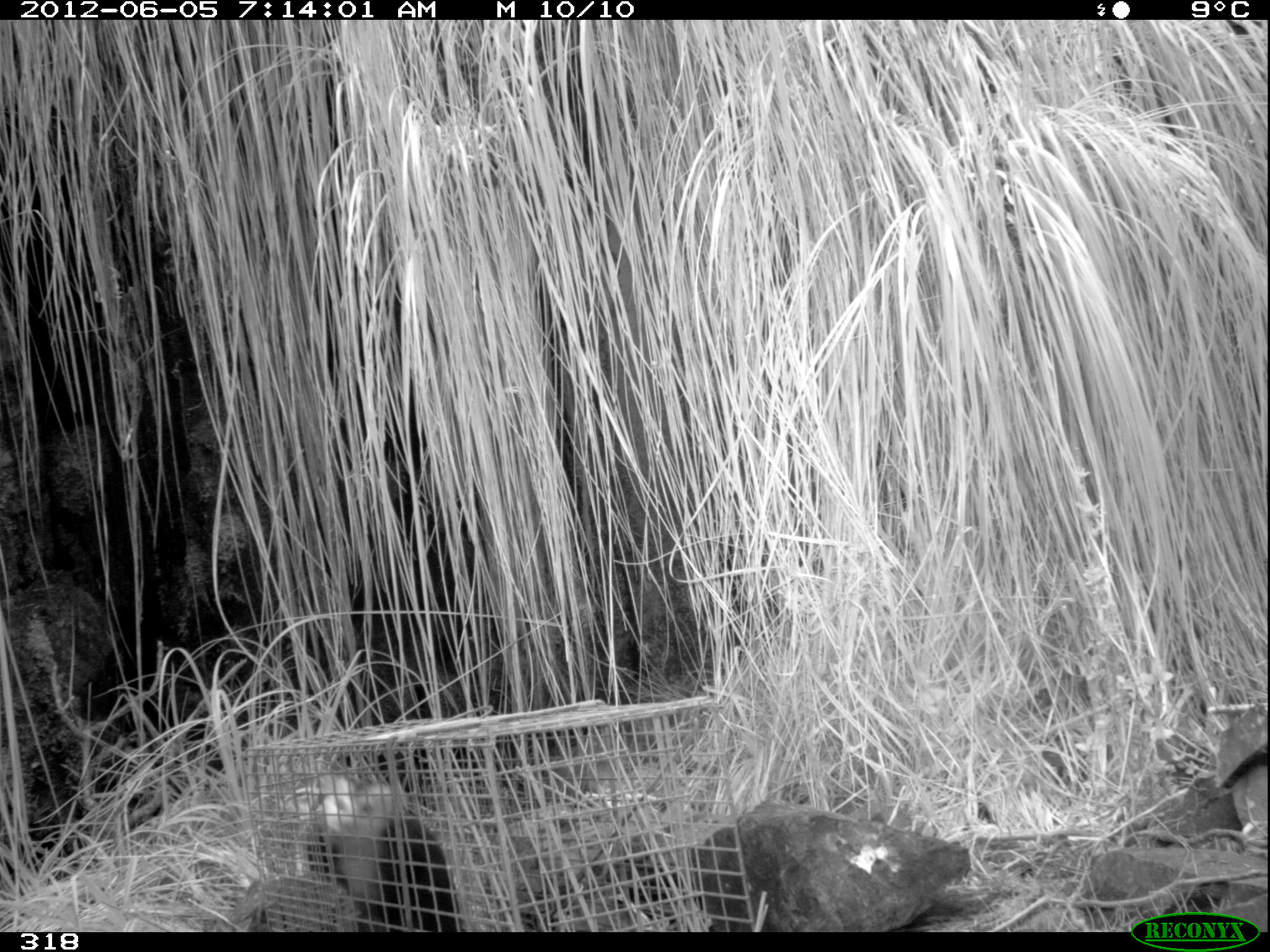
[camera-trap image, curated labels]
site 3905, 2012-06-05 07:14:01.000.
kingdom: Animalia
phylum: Chordata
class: Mammalia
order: Didelphimorphia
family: Didelphidae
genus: Didelphis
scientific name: Didelphis pernigra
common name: andean white-eared opossum